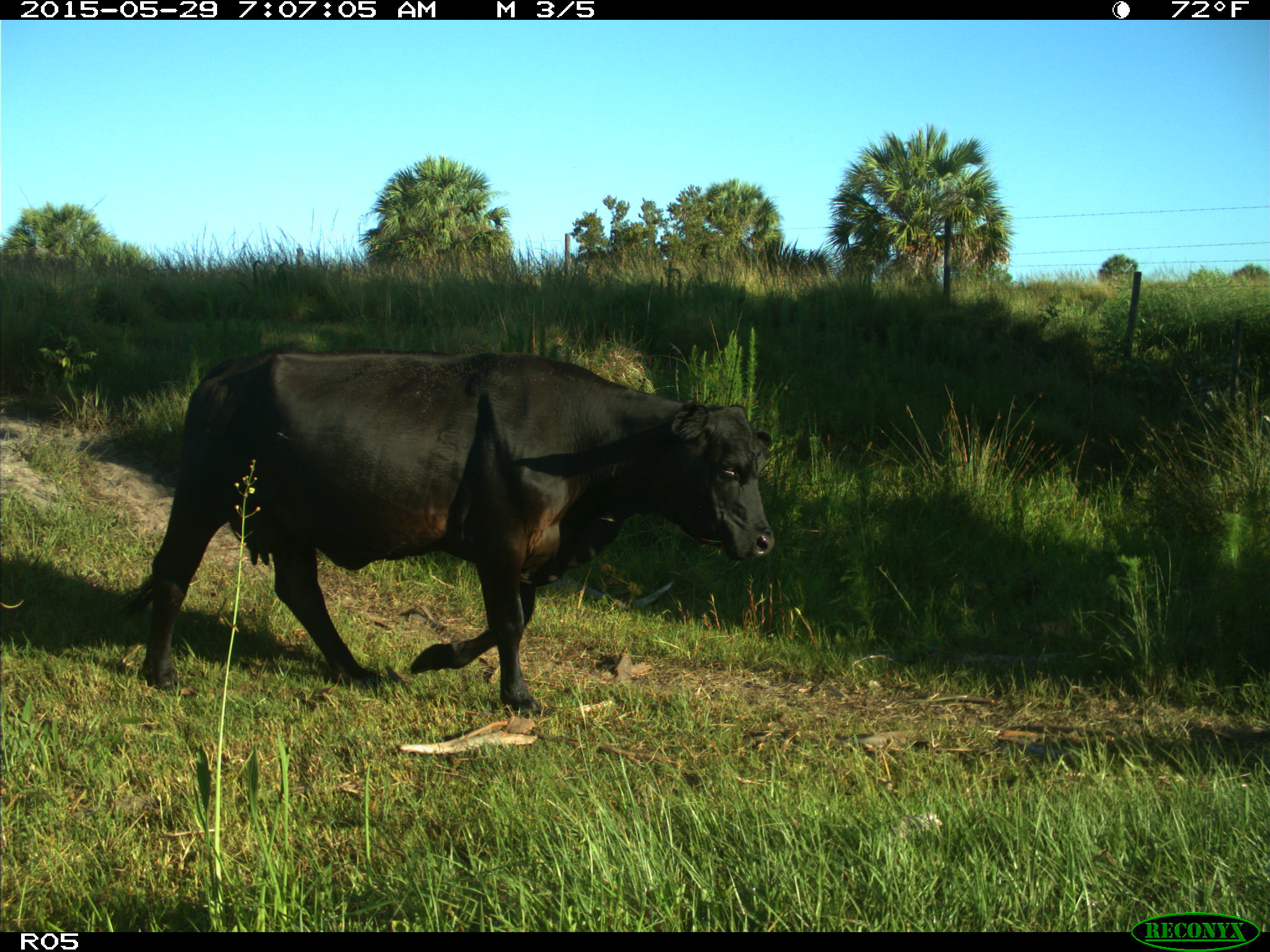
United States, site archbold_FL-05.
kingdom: Animalia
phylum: Chordata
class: Mammalia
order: Artiodactyla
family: Bovidae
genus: Bos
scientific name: Bos taurus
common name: domestic cow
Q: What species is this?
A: Bos taurus (domestic cow).